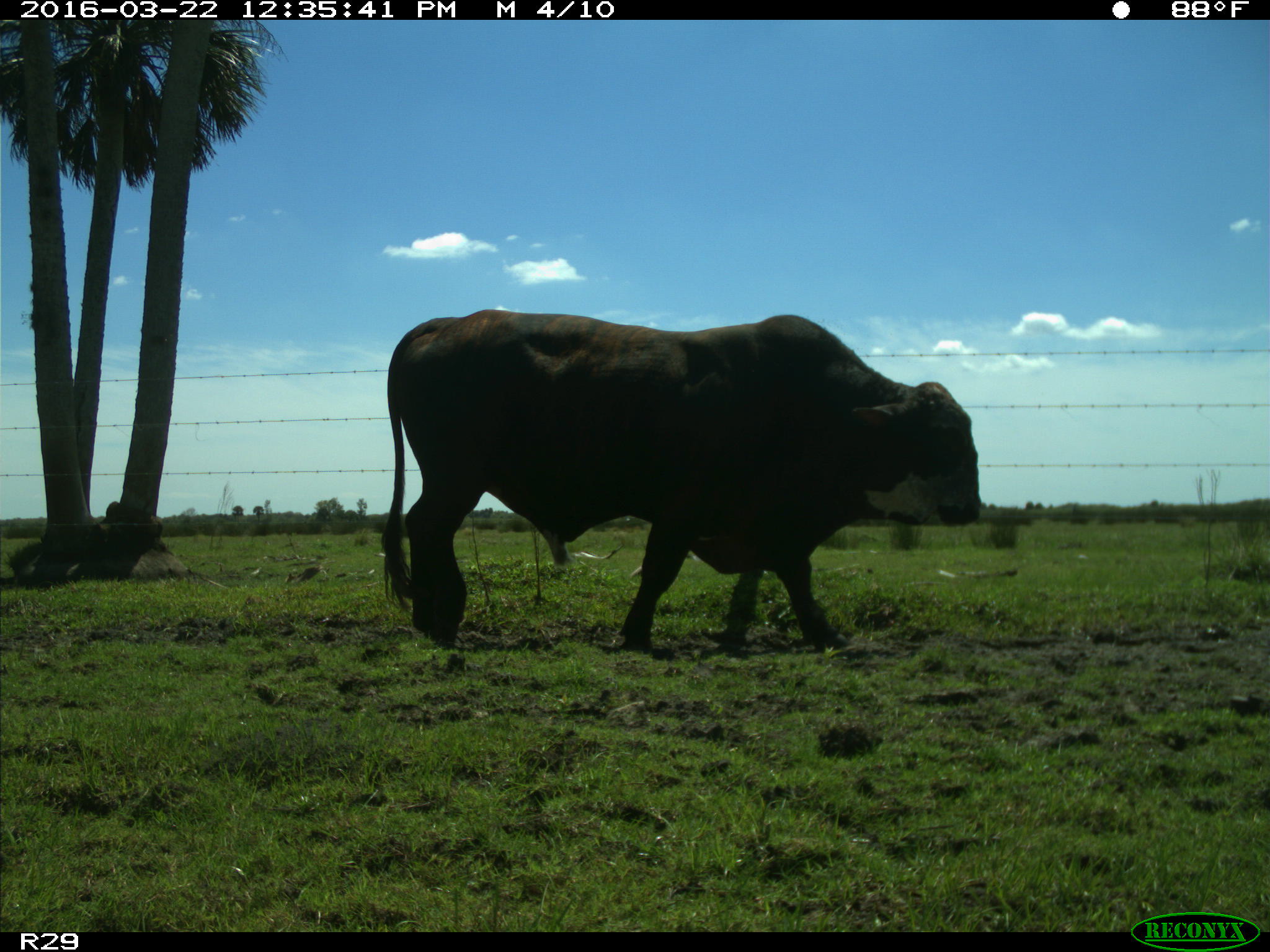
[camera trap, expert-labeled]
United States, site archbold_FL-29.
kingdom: Animalia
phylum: Chordata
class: Mammalia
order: Artiodactyla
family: Bovidae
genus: Bos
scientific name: Bos taurus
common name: domestic cow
Bos taurus (domestic cow).